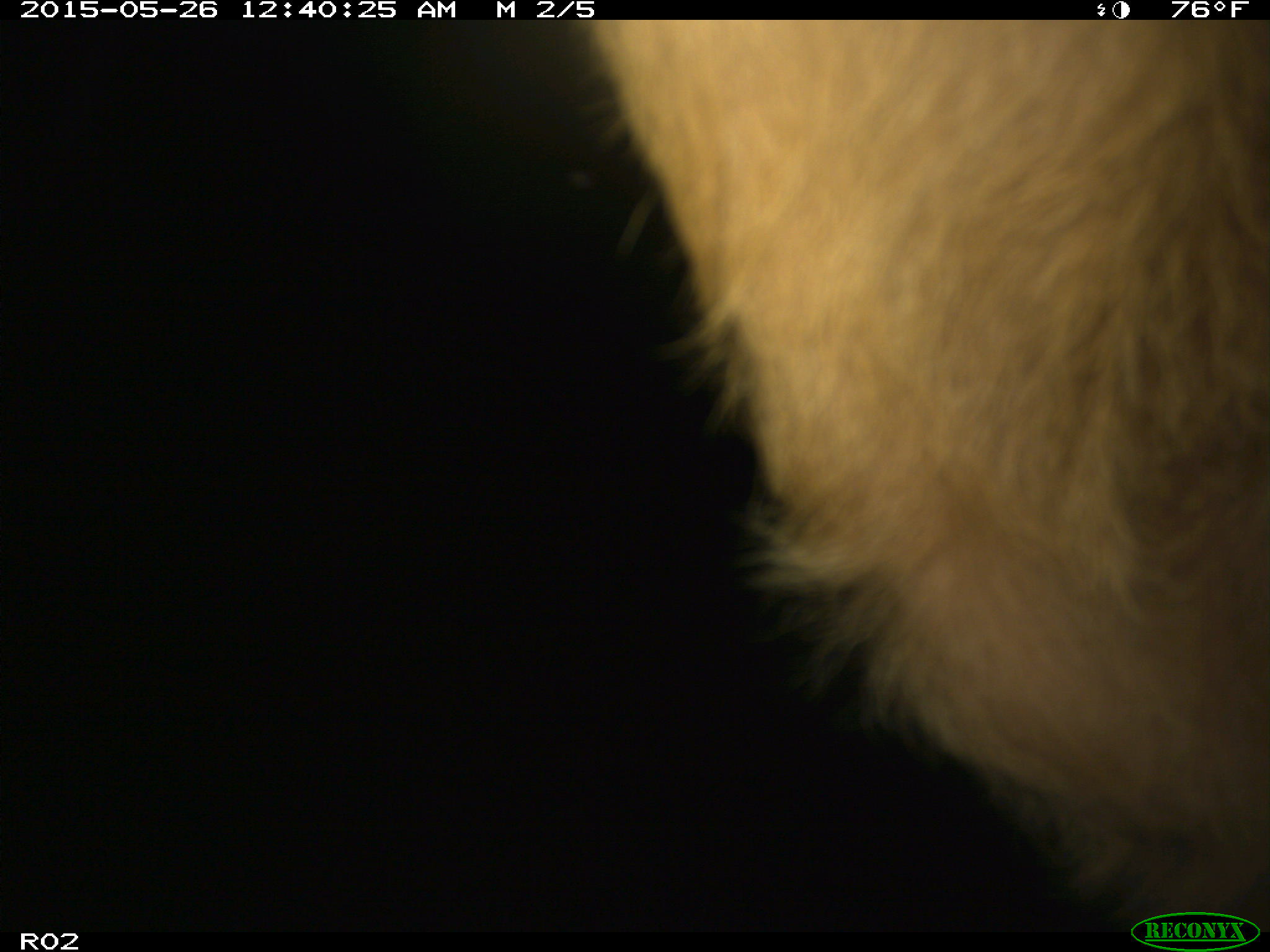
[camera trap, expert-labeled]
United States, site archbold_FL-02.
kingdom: Animalia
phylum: Chordata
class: Mammalia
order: Artiodactyla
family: Bovidae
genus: Bos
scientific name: Bos taurus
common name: domestic cow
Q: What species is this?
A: Bos taurus (domestic cow).